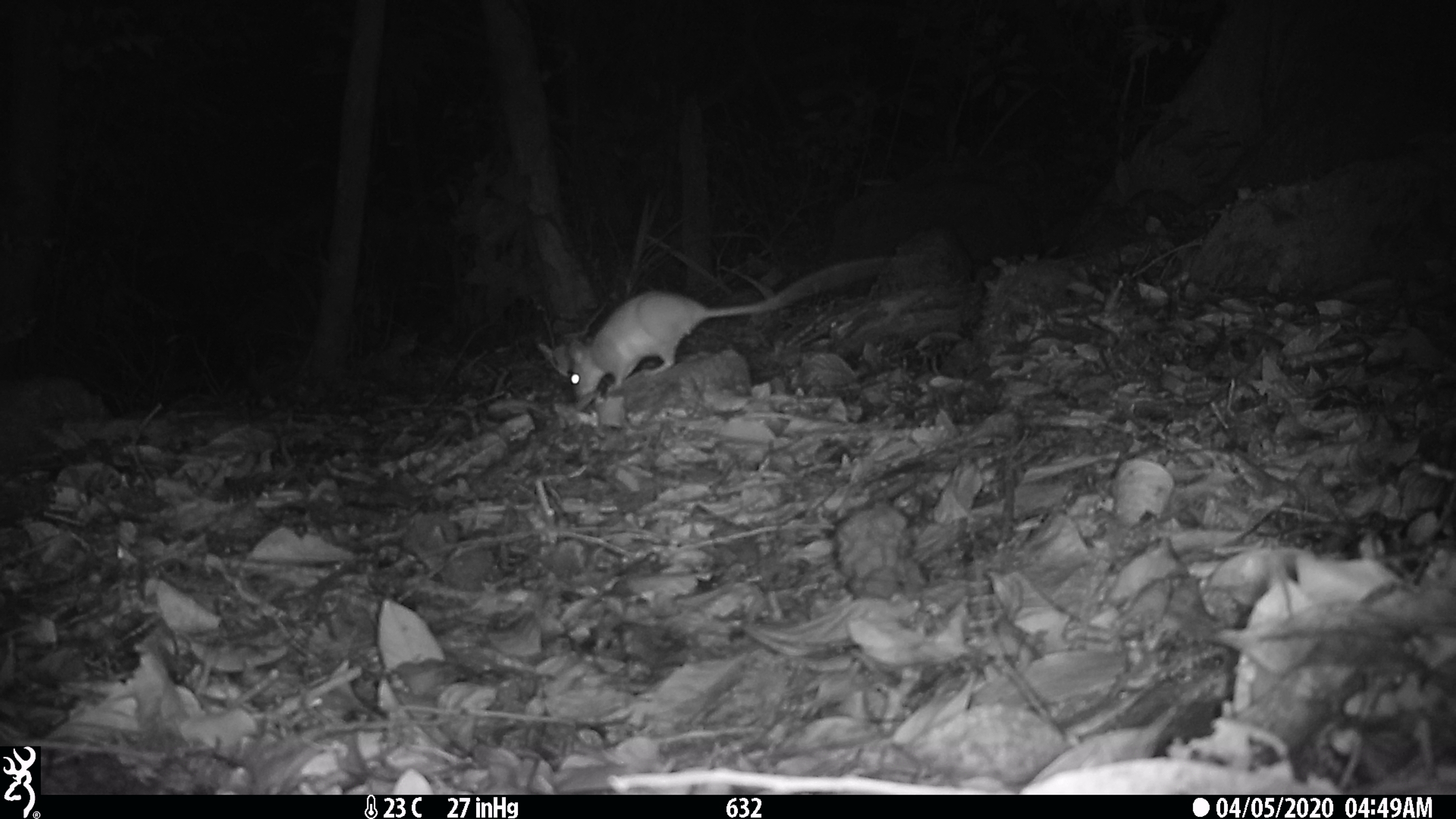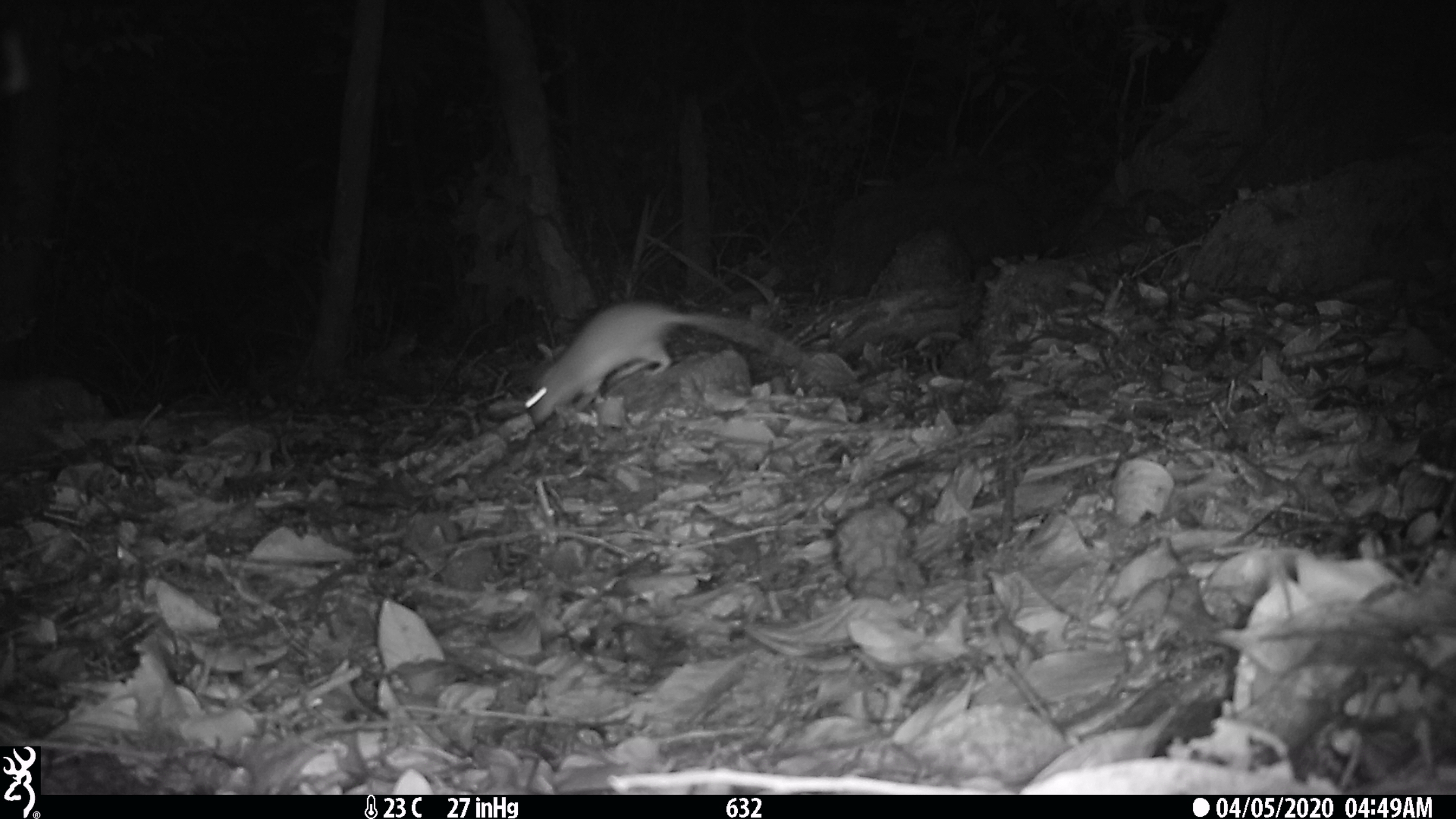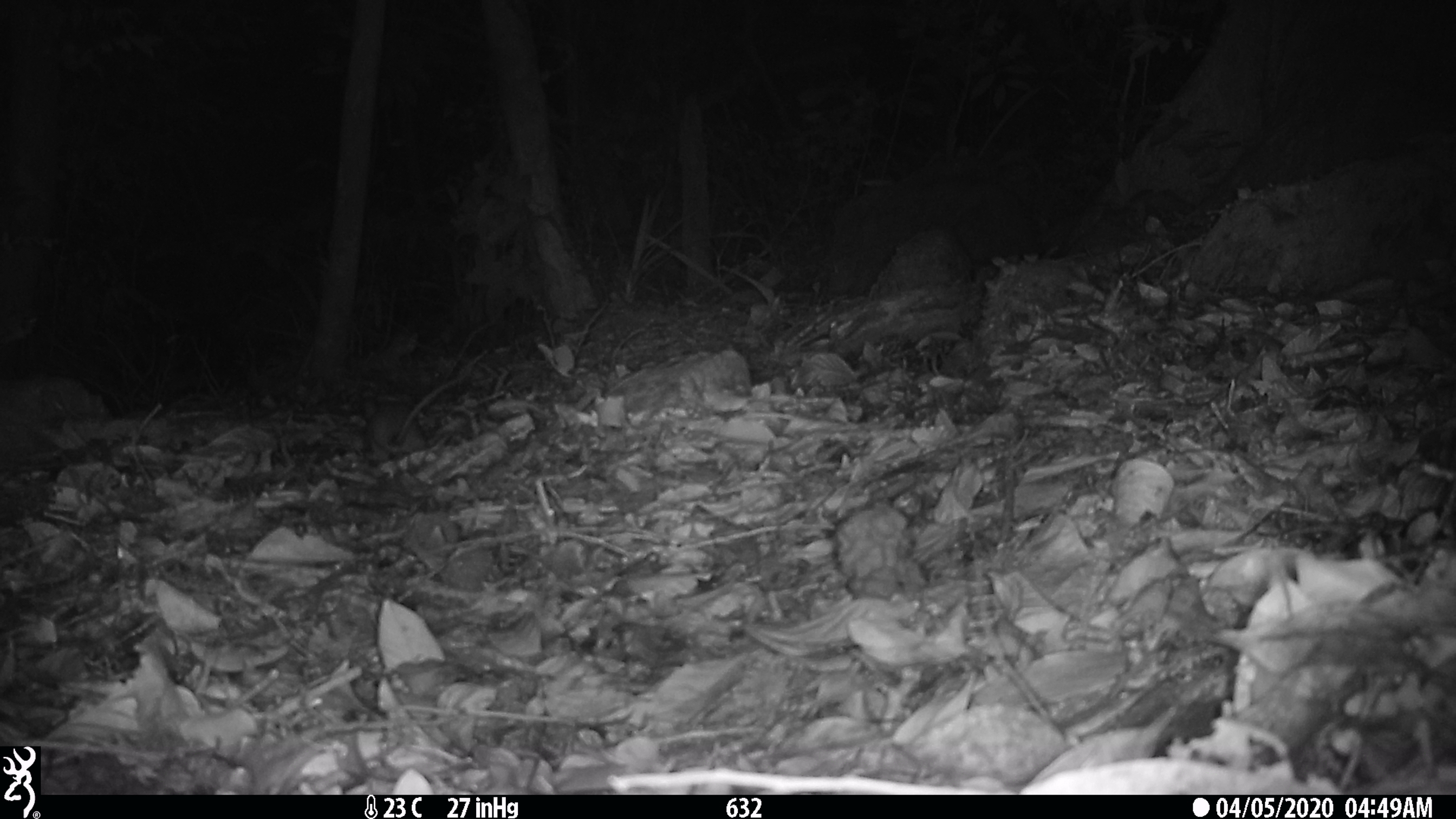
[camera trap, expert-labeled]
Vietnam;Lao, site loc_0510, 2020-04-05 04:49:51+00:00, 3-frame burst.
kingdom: Animalia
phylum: Chordata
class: Mammalia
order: Rodentia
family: Muridae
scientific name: Muridae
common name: old-world mice and rats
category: unidentified murid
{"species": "unidentified murid (old-world mice and rats) (Muridae)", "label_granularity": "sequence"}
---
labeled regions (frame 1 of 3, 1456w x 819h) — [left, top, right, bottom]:
unidentified murid: [567, 257, 886, 411]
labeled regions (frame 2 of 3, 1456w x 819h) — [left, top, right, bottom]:
unidentified murid: [523, 299, 802, 430]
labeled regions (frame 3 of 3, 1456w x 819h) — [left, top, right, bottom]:
unidentified murid: [364, 371, 454, 465]